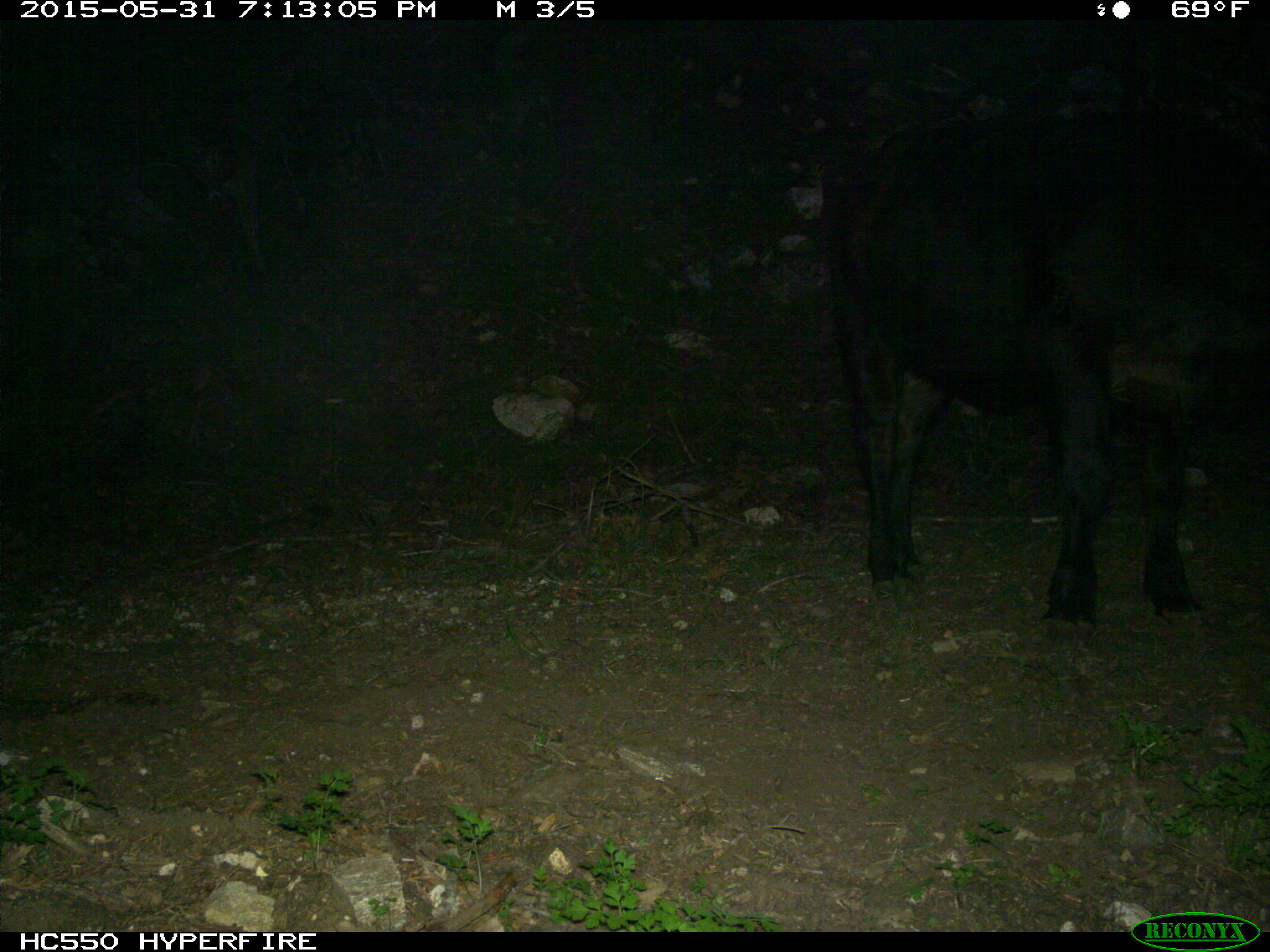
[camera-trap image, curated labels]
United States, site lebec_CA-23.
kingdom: Animalia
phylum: Chordata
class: Mammalia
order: Artiodactyla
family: Bovidae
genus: Bos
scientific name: Bos taurus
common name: domestic cow